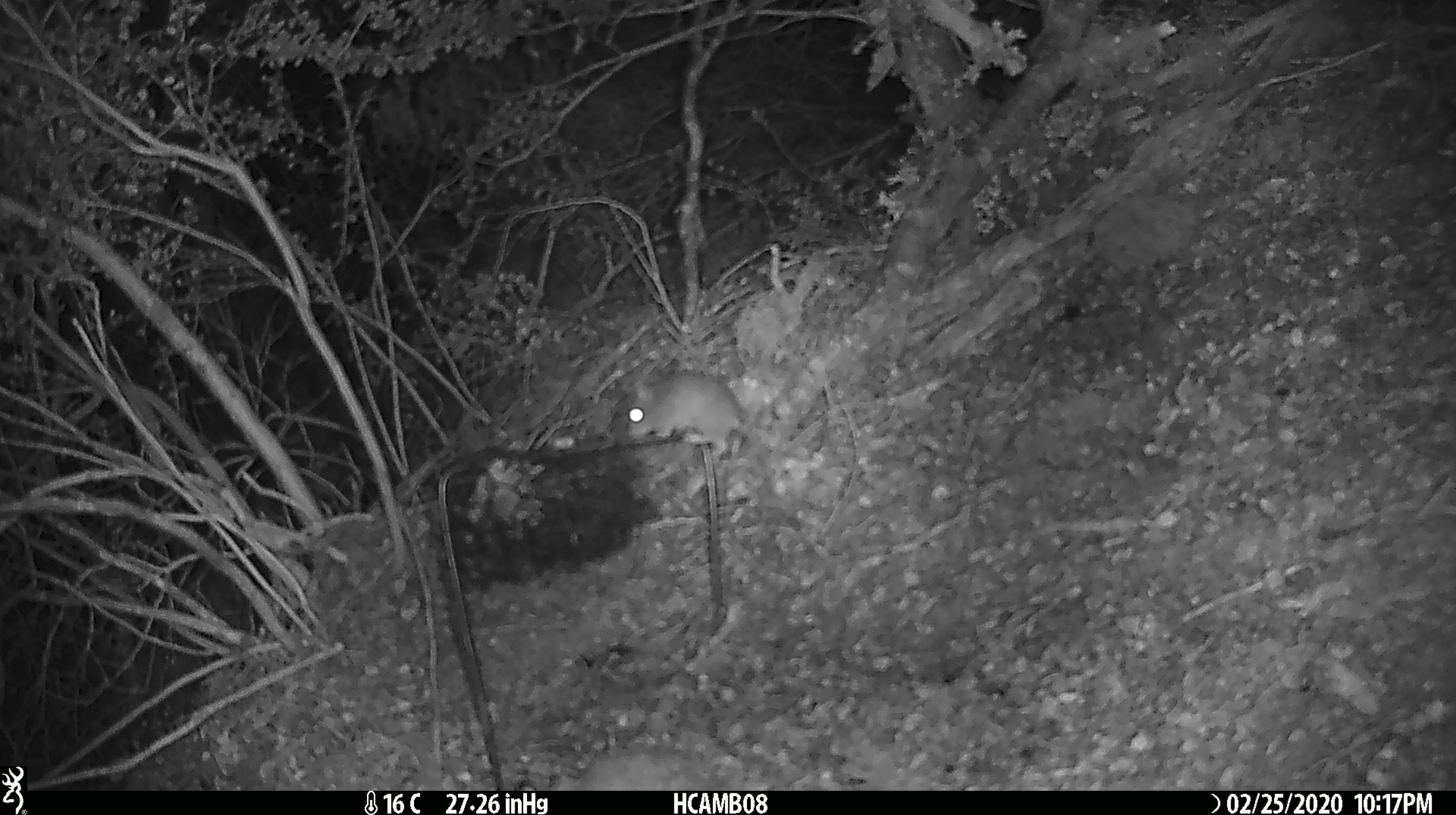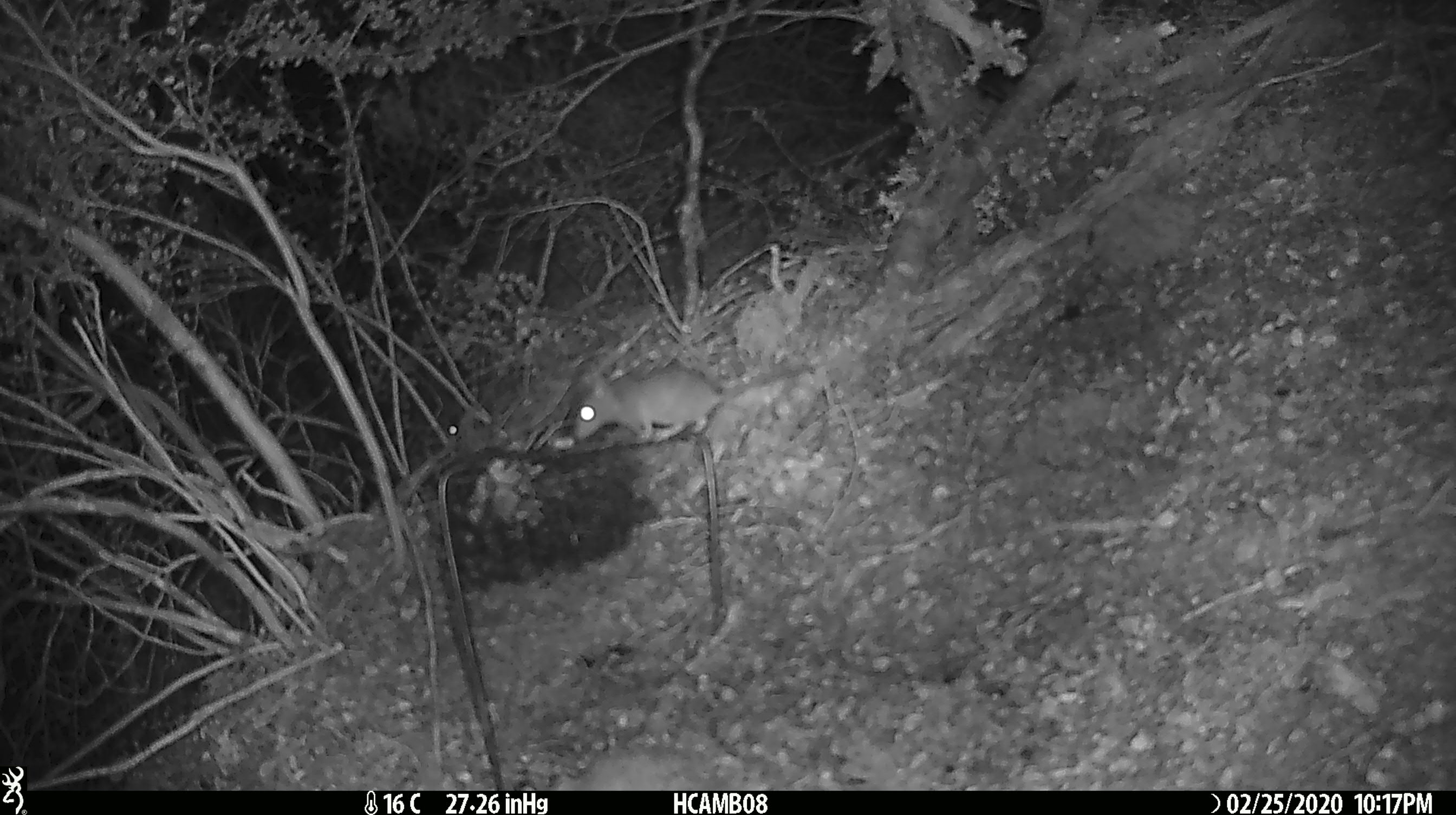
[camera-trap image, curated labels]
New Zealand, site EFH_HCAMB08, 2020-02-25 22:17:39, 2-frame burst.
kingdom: Animalia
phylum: Chordata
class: Mammalia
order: Rodentia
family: Muridae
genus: Mus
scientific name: Mus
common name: mouse